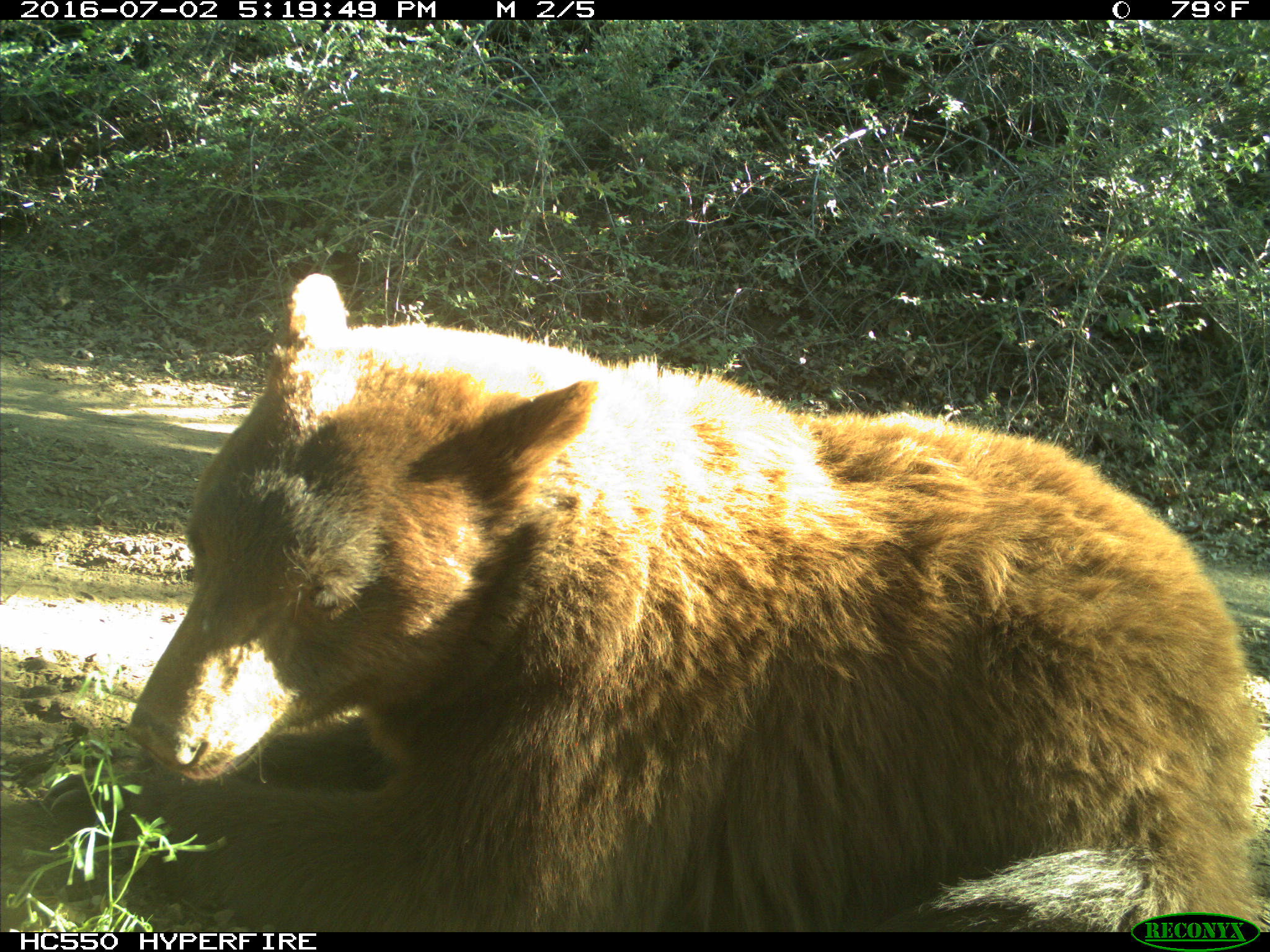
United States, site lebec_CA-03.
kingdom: Animalia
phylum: Chordata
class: Mammalia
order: Carnivora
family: Ursidae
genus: Ursus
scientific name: Ursus americanus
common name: american black bear